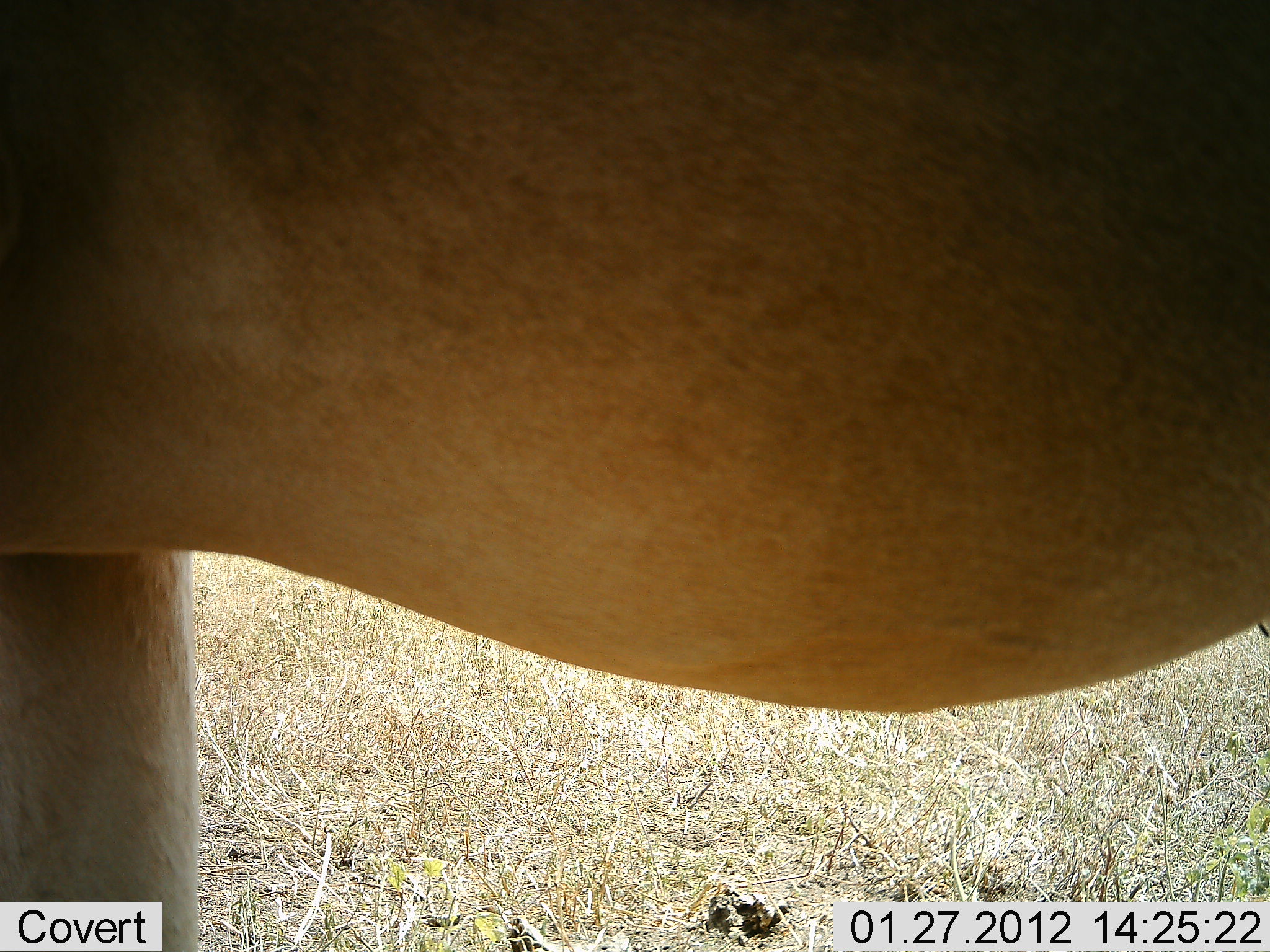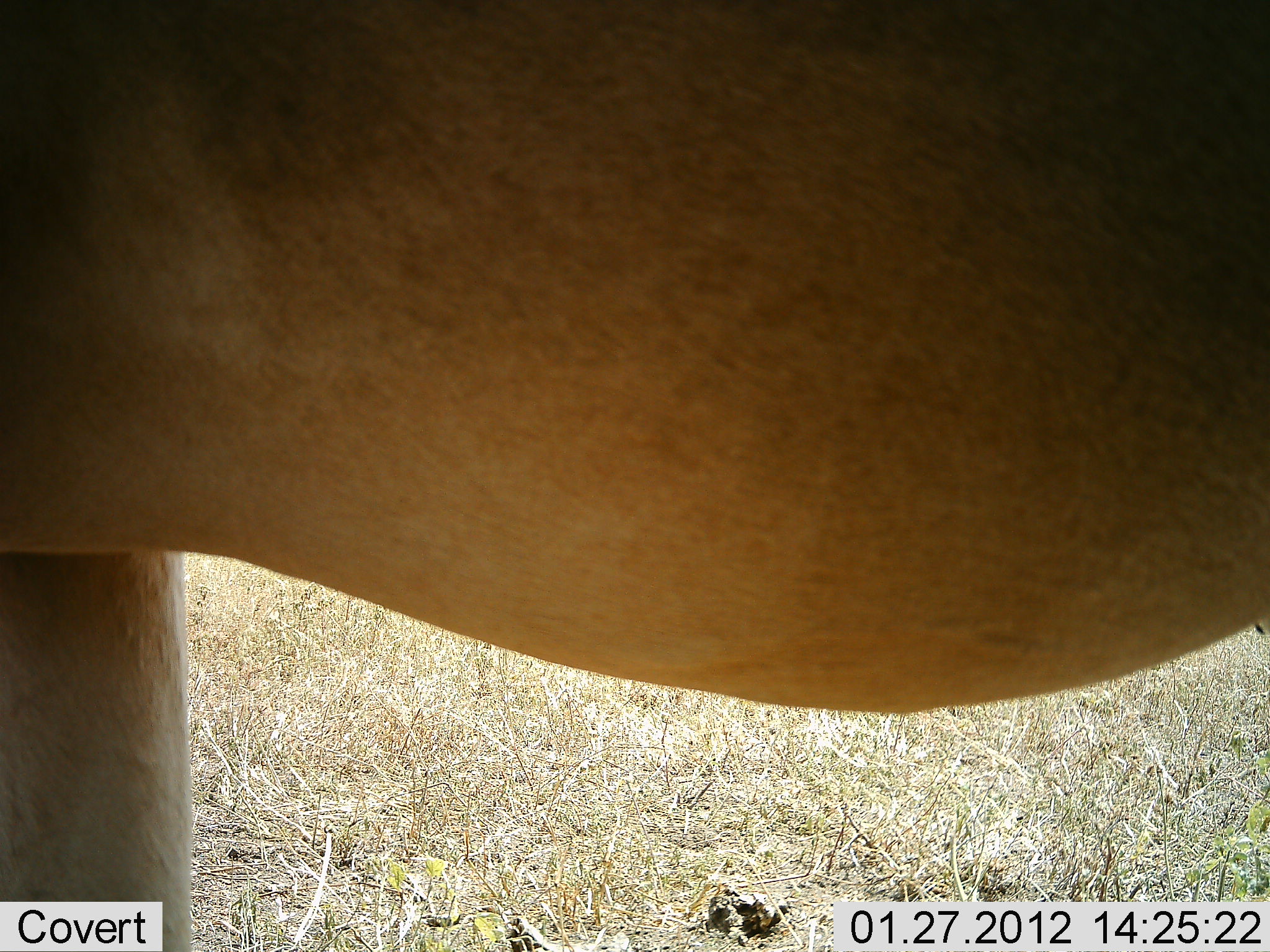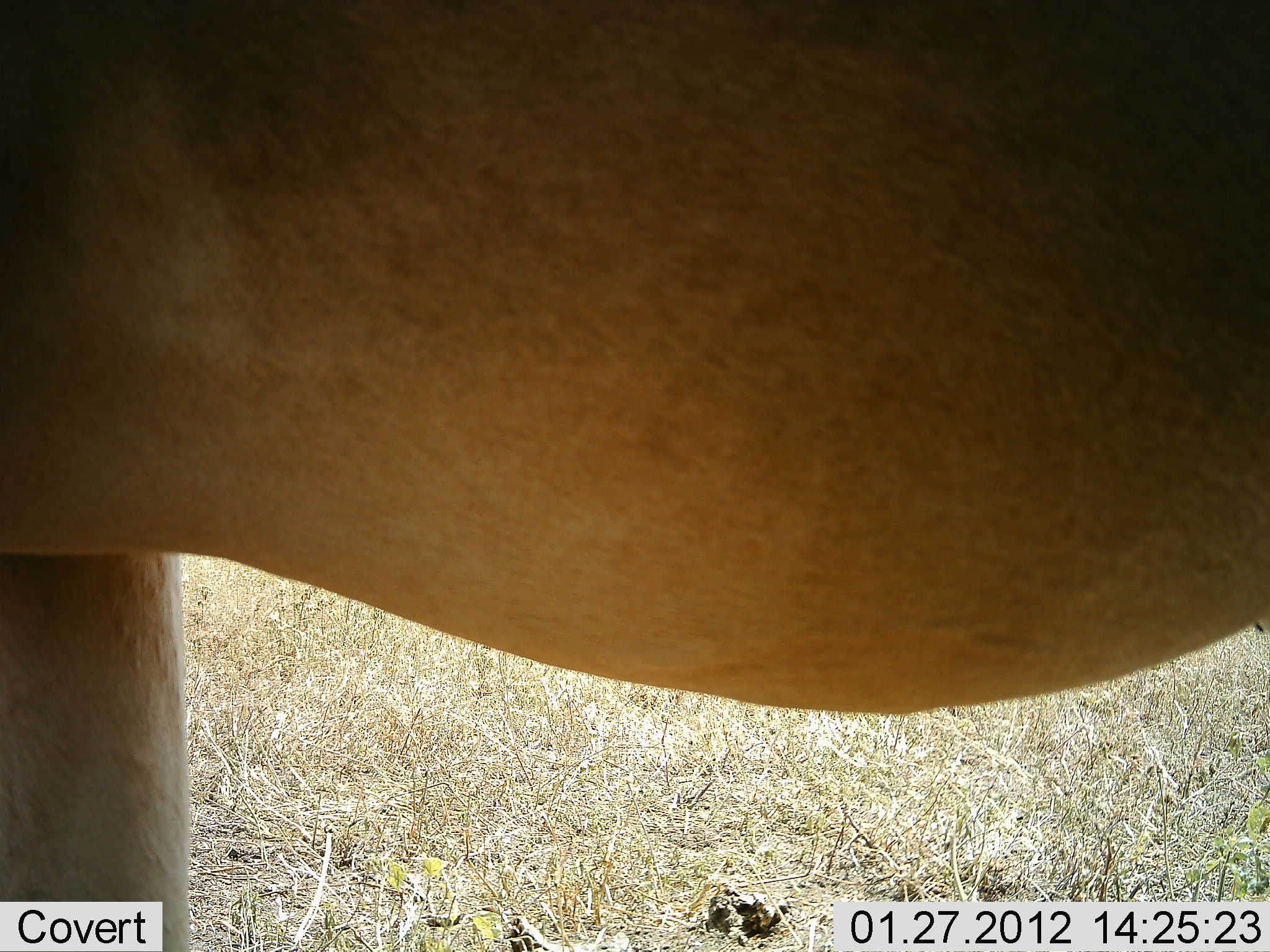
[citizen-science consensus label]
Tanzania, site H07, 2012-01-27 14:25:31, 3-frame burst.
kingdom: Animalia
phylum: Chordata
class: Mammalia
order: Artiodactyla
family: Bovidae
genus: Alcelaphus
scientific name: Alcelaphus buselaphus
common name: hartebeest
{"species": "hartebeest (Alcelaphus buselaphus)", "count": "1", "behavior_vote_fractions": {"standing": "100%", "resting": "0%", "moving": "0%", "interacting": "0%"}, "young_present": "0%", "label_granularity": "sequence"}